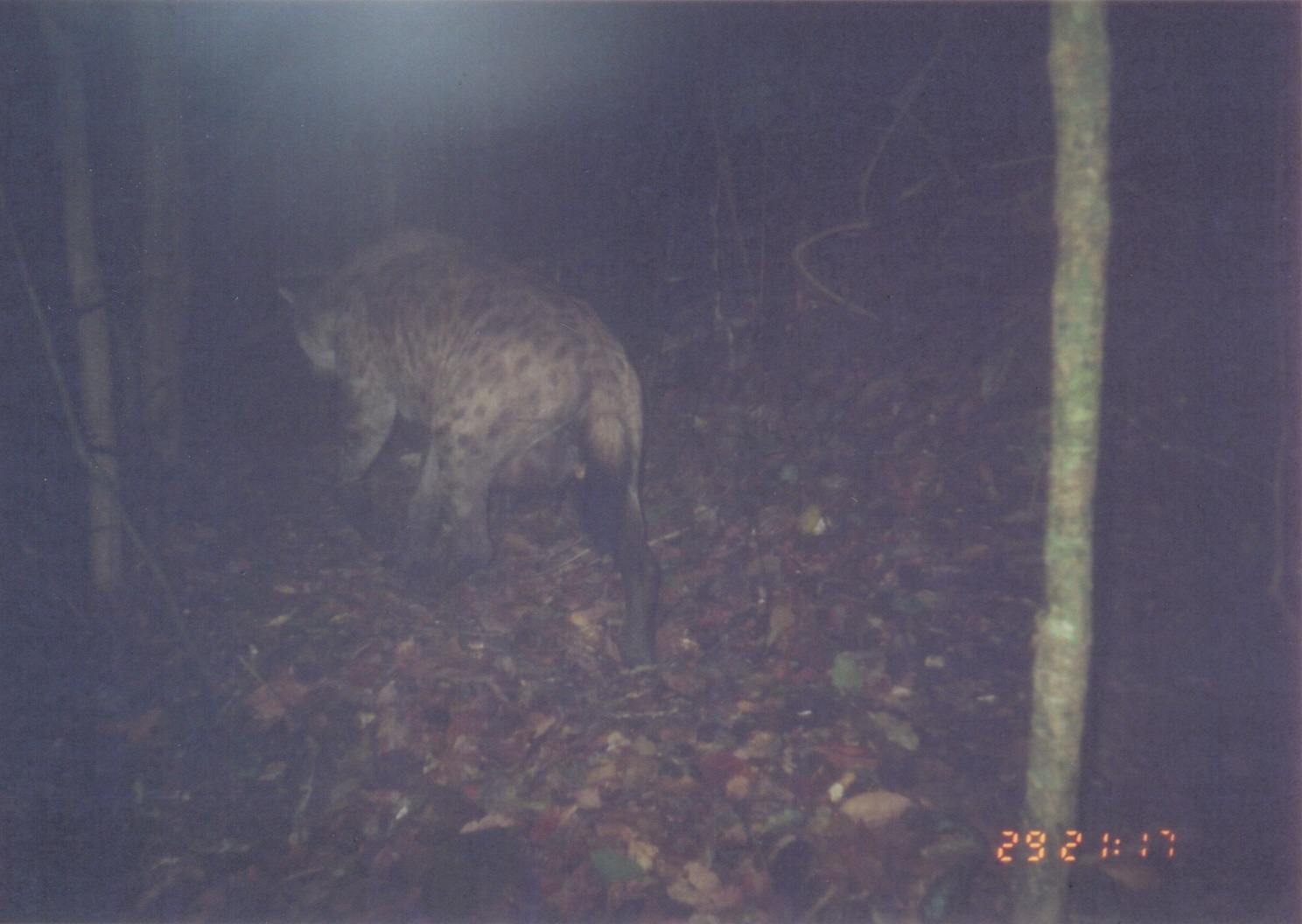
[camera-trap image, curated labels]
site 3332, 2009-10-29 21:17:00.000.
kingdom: Animalia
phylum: Chordata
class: Mammalia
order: Carnivora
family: Hyaenidae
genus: Crocuta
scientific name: Crocuta crocuta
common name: spotted hyena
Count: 1.